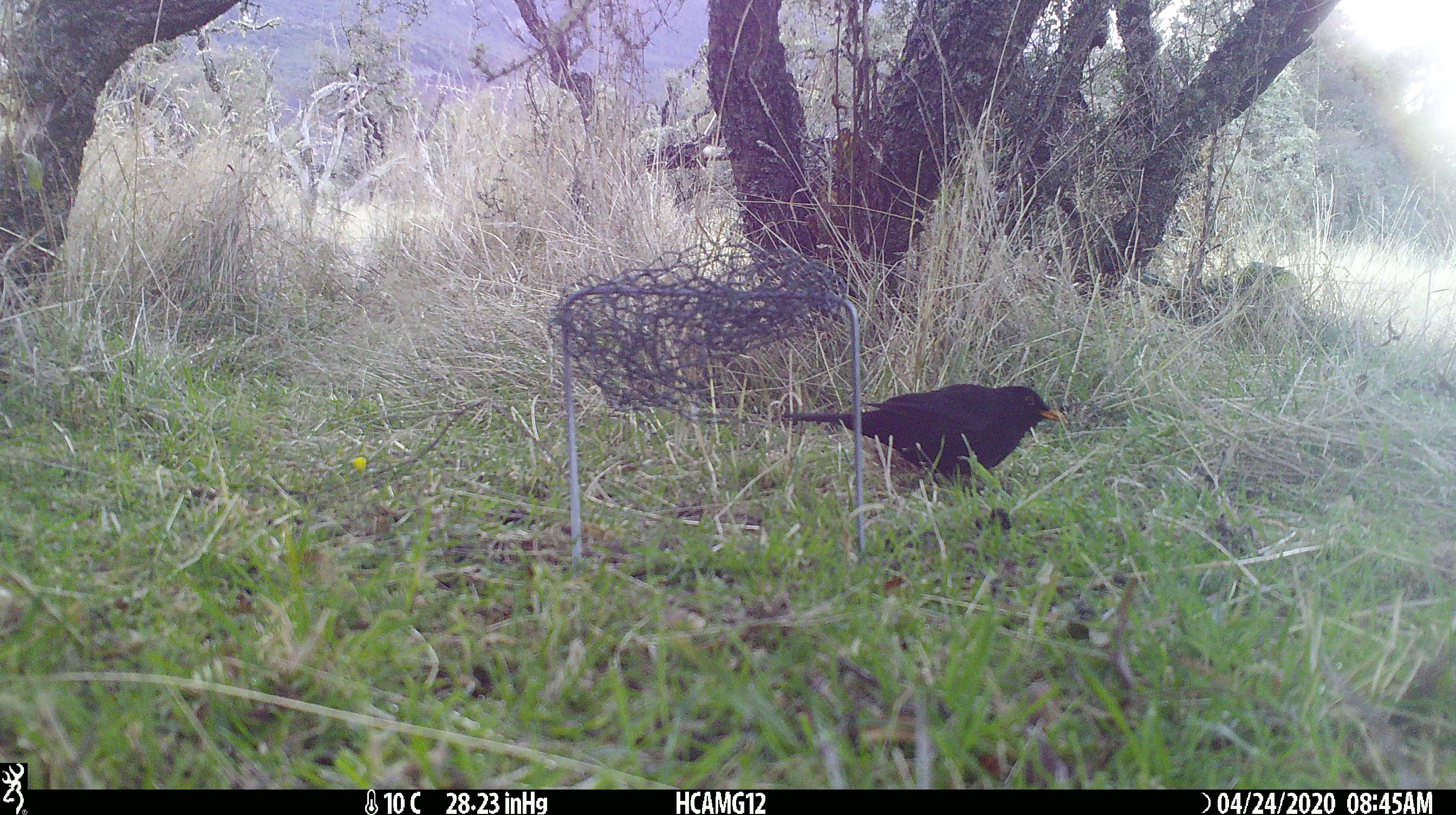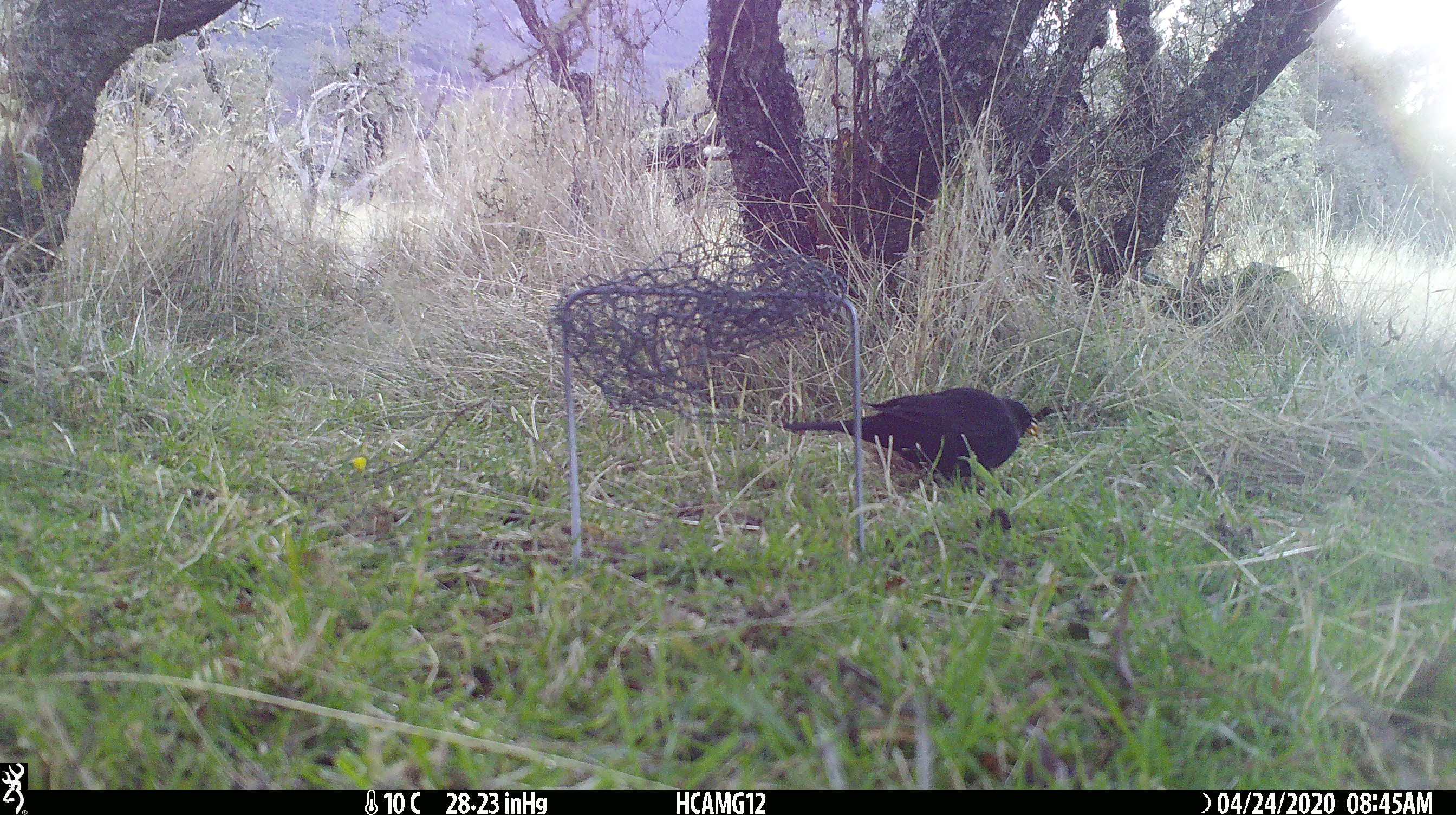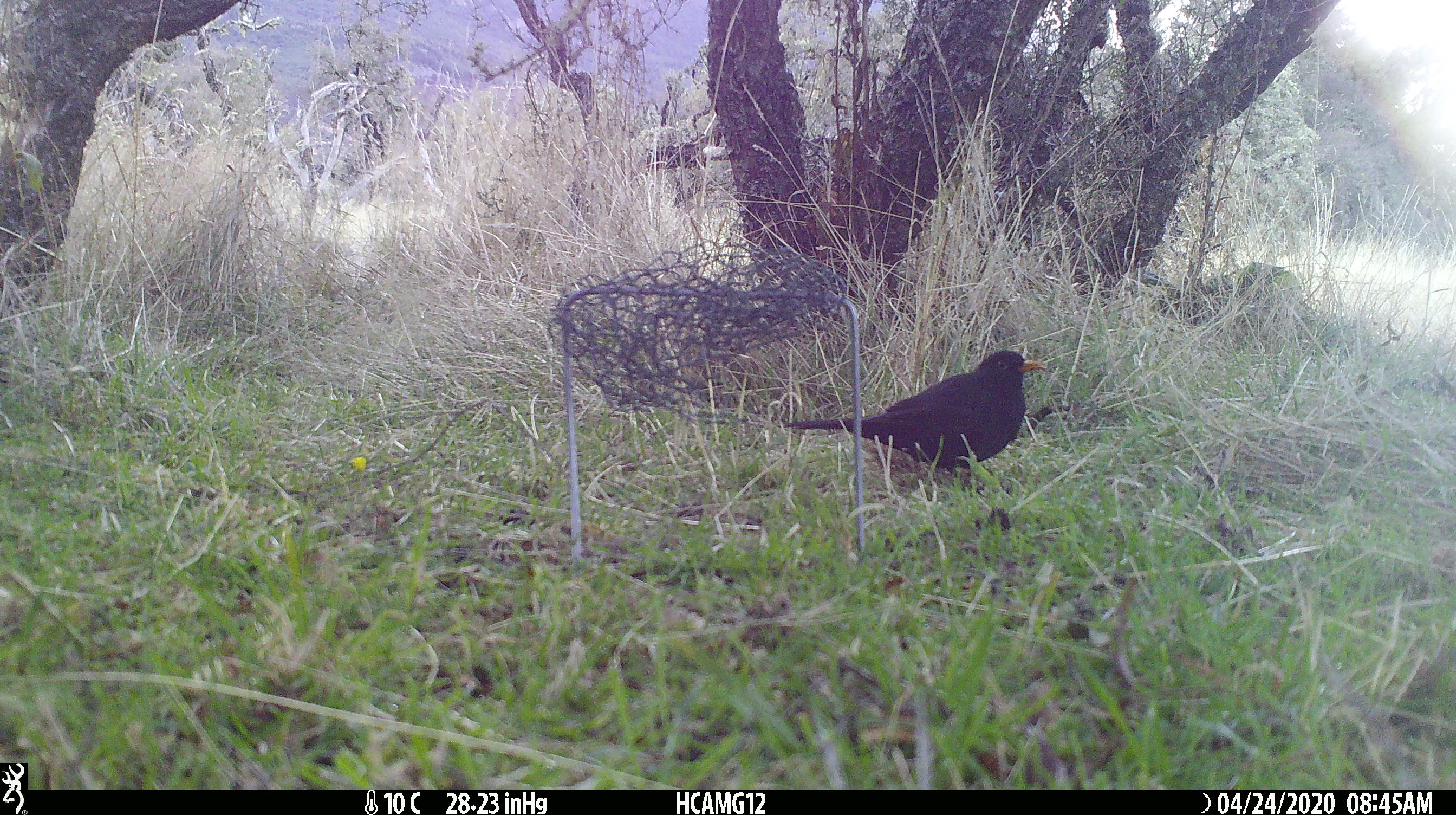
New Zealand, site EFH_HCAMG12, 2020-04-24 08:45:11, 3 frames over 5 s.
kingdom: Animalia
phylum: Chordata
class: Aves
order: Passeriformes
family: Turdidae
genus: Turdus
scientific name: Turdus merula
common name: eurasian blackbird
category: blackbird